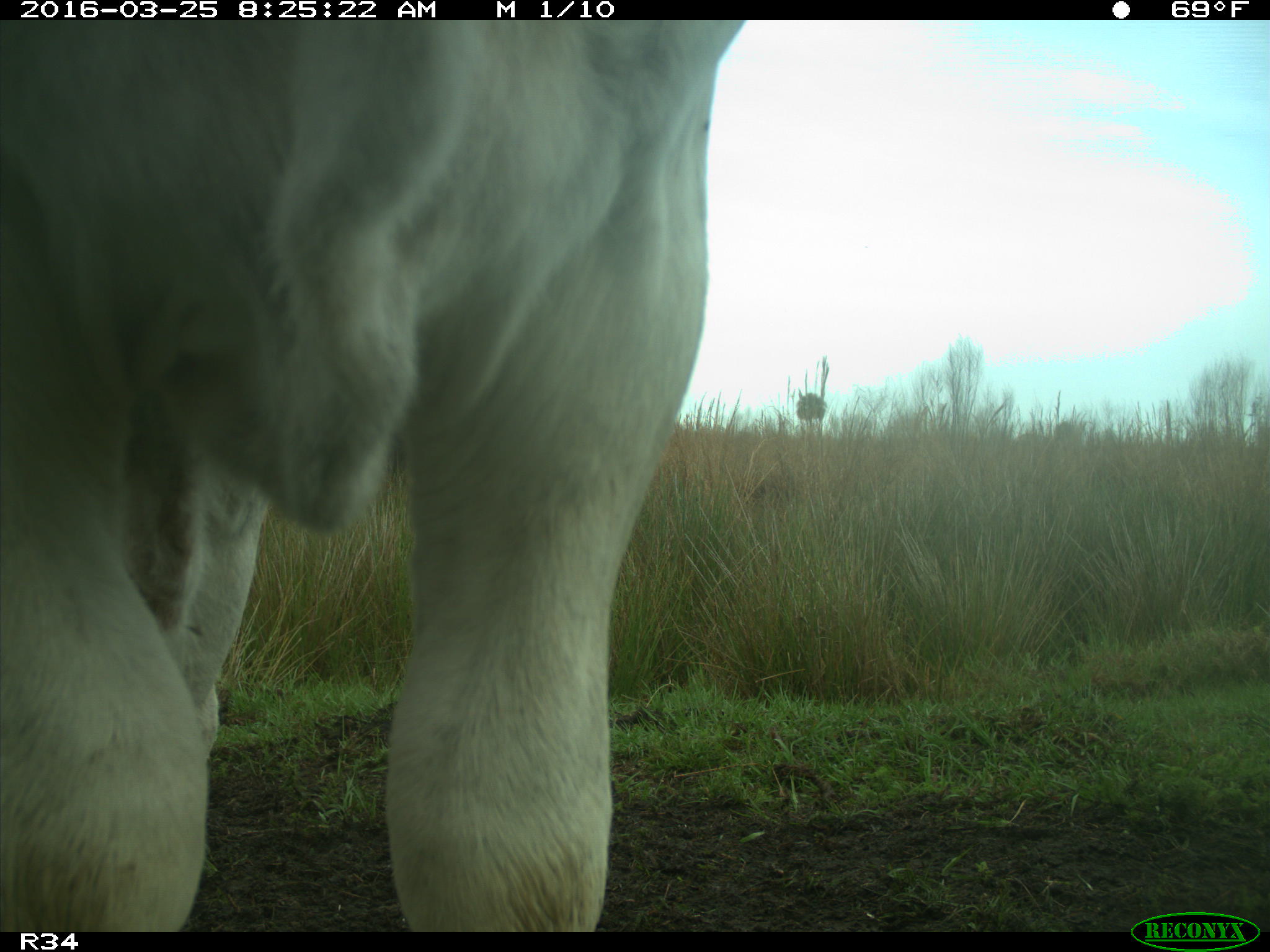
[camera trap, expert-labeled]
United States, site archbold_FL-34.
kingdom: Animalia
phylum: Chordata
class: Mammalia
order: Artiodactyla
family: Bovidae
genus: Bos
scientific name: Bos taurus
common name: domestic cow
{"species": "Bos taurus (domestic cow)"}